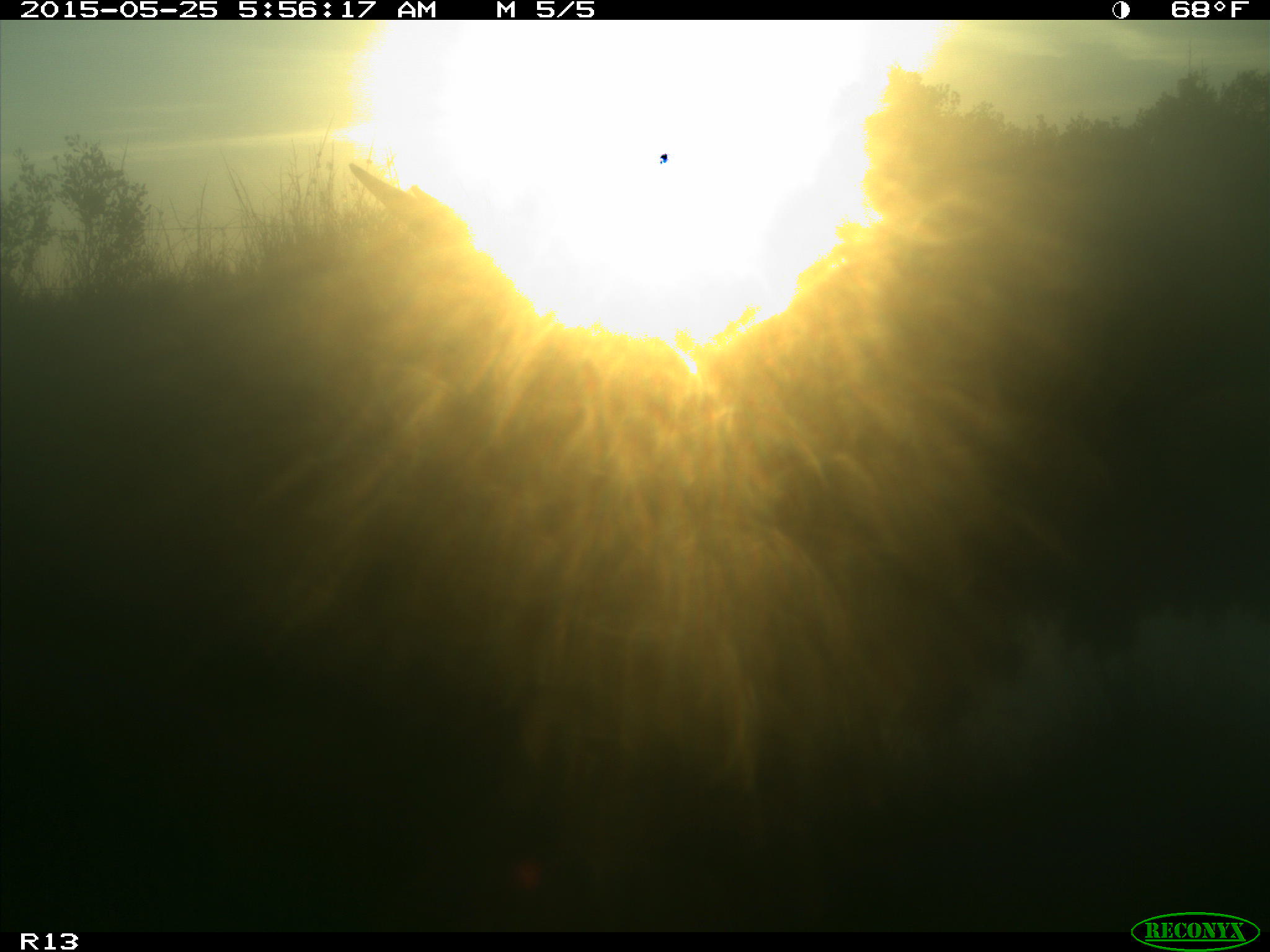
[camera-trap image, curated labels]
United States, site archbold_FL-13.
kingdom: Animalia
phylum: Chordata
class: Mammalia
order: Artiodactyla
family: Bovidae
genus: Bos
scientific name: Bos taurus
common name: domestic cow